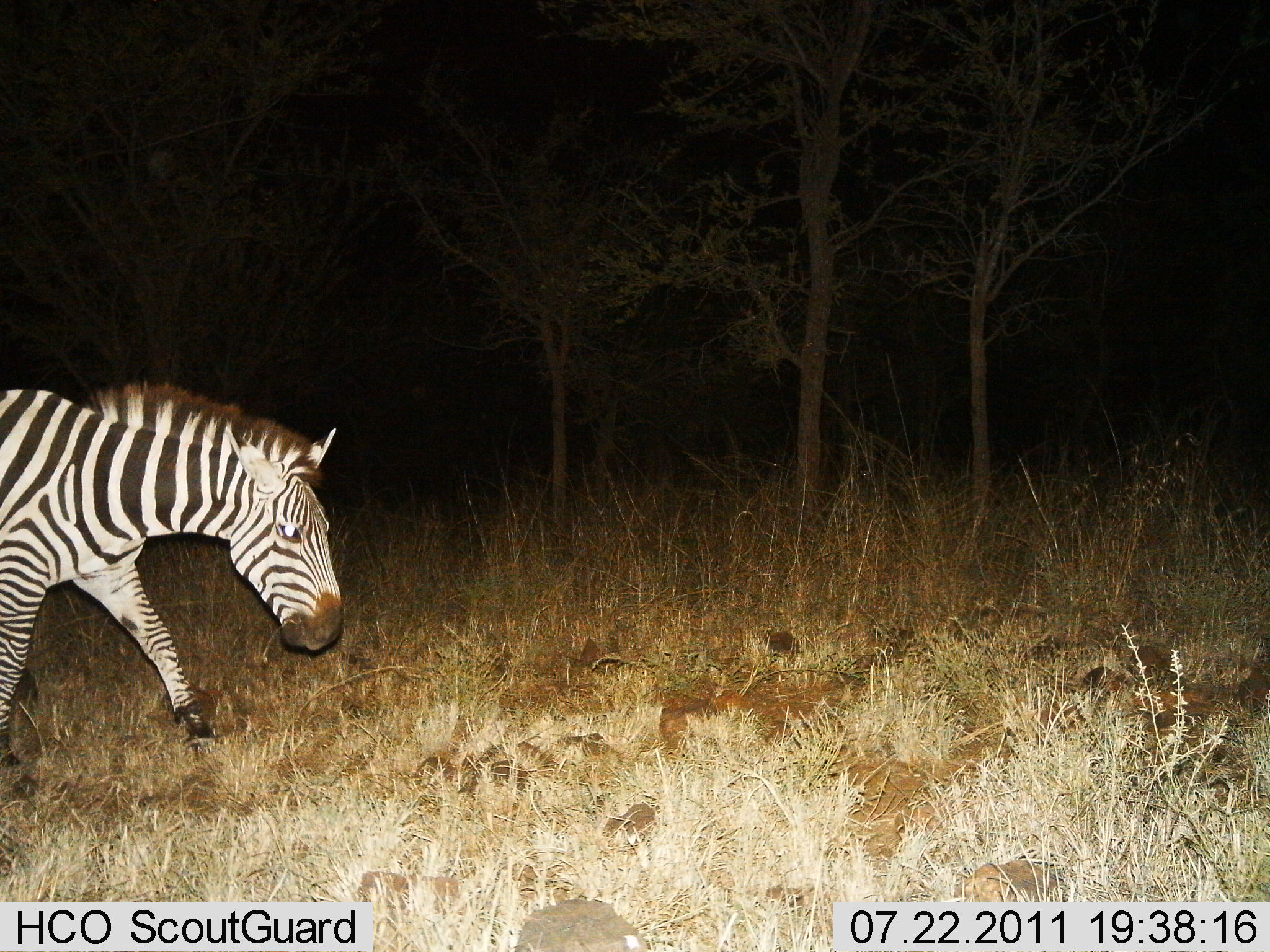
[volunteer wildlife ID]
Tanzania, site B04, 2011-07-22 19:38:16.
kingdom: Animalia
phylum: Chordata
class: Mammalia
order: Perissodactyla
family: Equidae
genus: Equus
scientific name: Equus quagga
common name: plains zebra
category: zebra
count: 1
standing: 25%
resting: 0%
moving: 75%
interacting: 0%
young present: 0%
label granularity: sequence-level